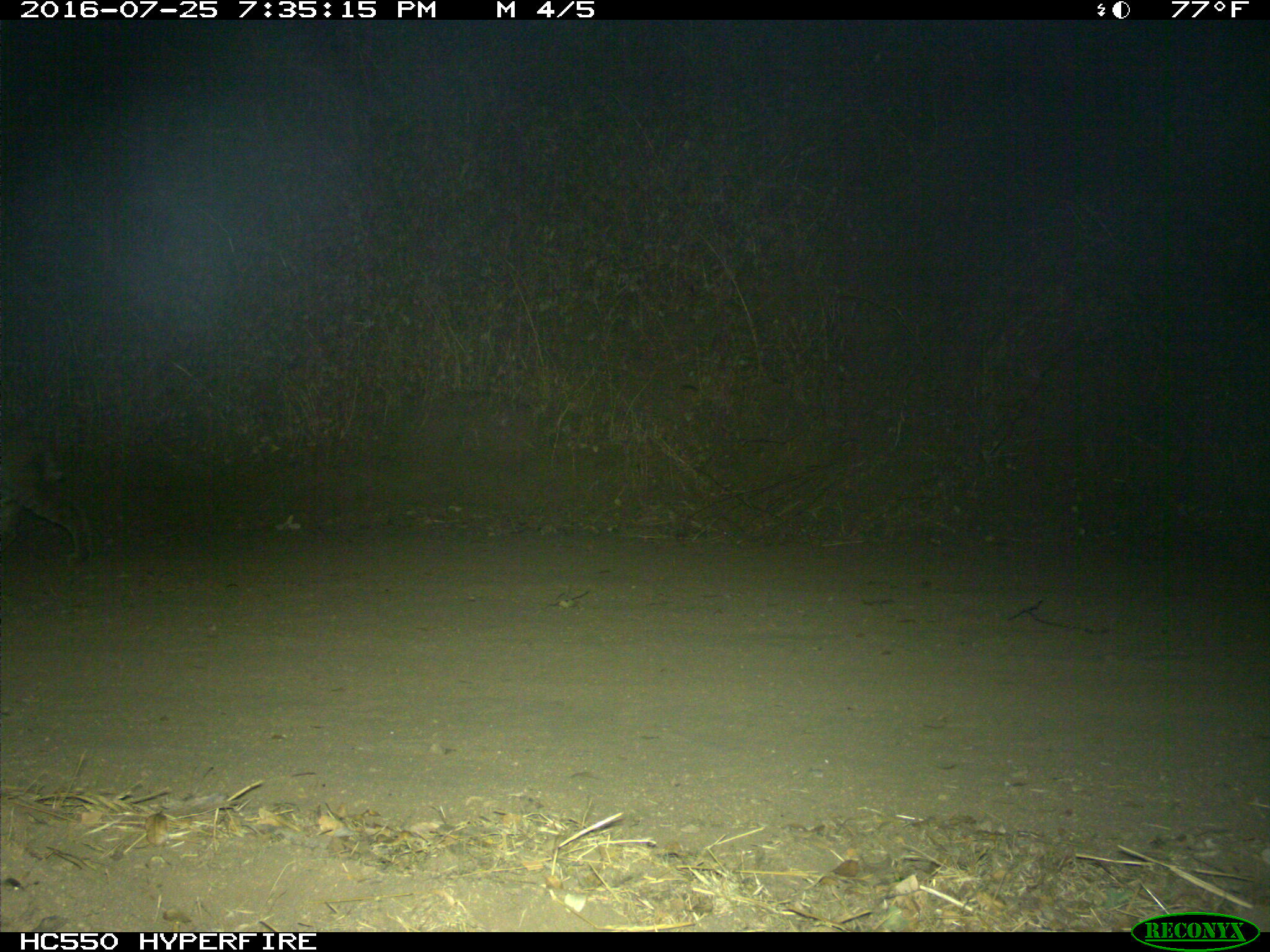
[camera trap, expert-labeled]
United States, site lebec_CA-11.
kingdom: Animalia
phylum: Chordata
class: Mammalia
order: Carnivora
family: Felidae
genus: Lynx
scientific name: Lynx rufus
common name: bobcat